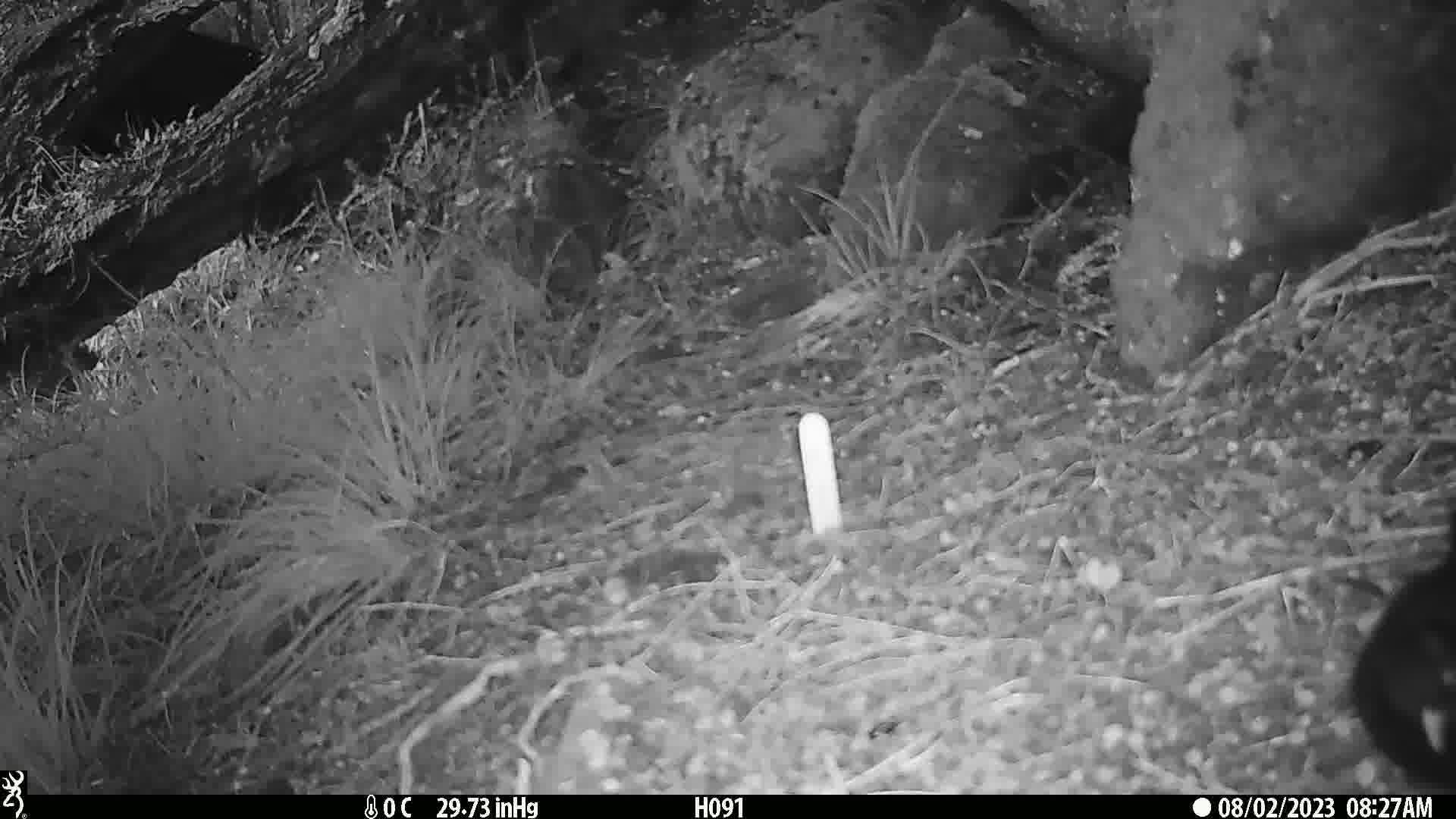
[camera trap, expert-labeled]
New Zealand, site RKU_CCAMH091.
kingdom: Animalia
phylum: Chordata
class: Aves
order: Passeriformes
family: Turdidae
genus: Turdus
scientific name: Turdus merula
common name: eurasian blackbird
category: blackbird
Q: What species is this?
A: Blackbird (eurasian blackbird) (Turdus merula).